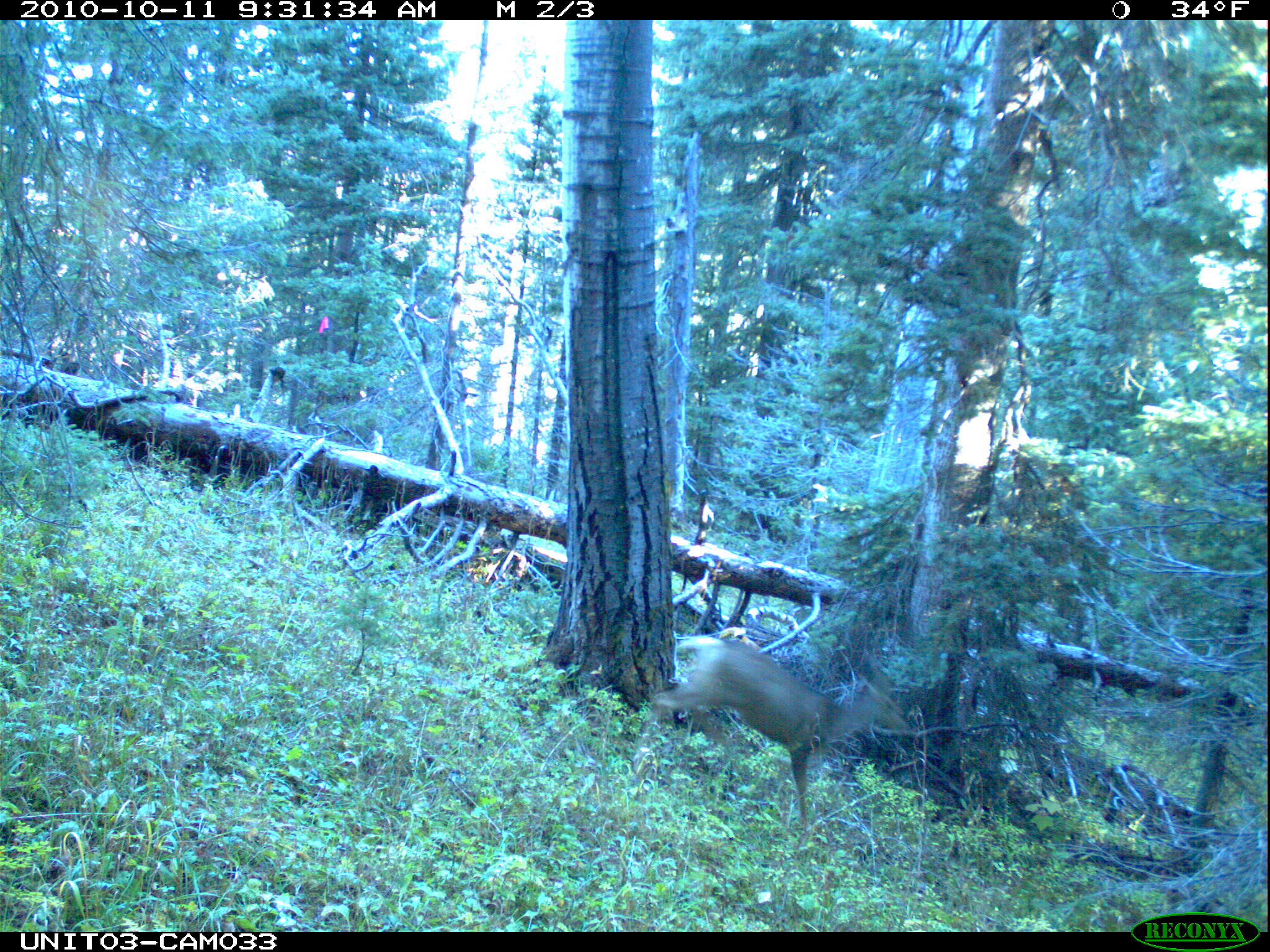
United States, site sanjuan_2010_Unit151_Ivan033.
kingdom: Animalia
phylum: Chordata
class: Mammalia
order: Artiodactyla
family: Cervidae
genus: Odocoileus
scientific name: Odocoileus hemionus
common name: mule deer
Odocoileus hemionus (mule deer).